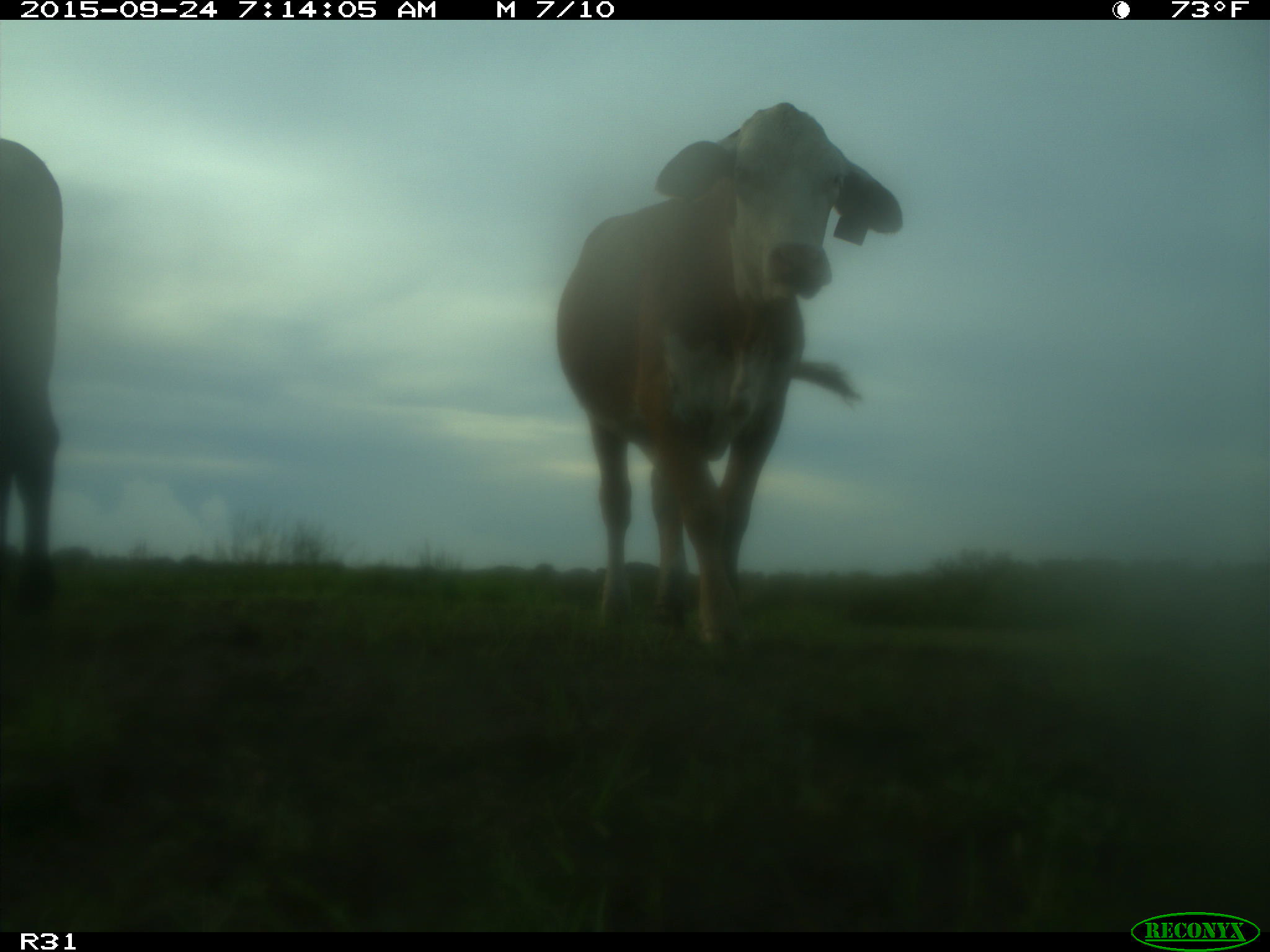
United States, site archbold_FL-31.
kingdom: Animalia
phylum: Chordata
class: Mammalia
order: Artiodactyla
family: Bovidae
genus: Bos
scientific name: Bos taurus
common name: domestic cow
Bos taurus (domestic cow).